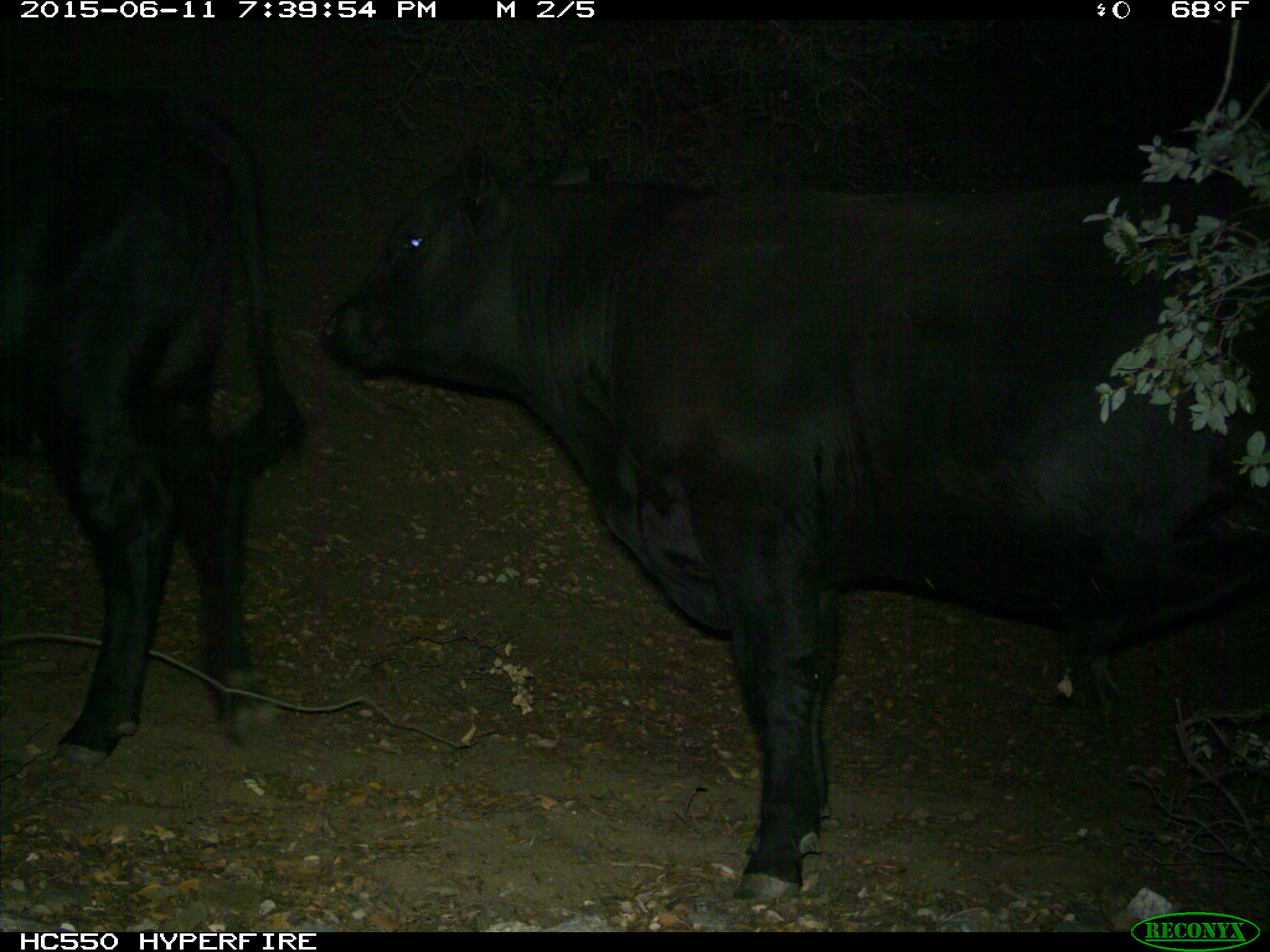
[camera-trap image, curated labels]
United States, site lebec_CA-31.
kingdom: Animalia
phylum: Chordata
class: Mammalia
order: Artiodactyla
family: Bovidae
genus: Bos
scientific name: Bos taurus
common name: domestic cow